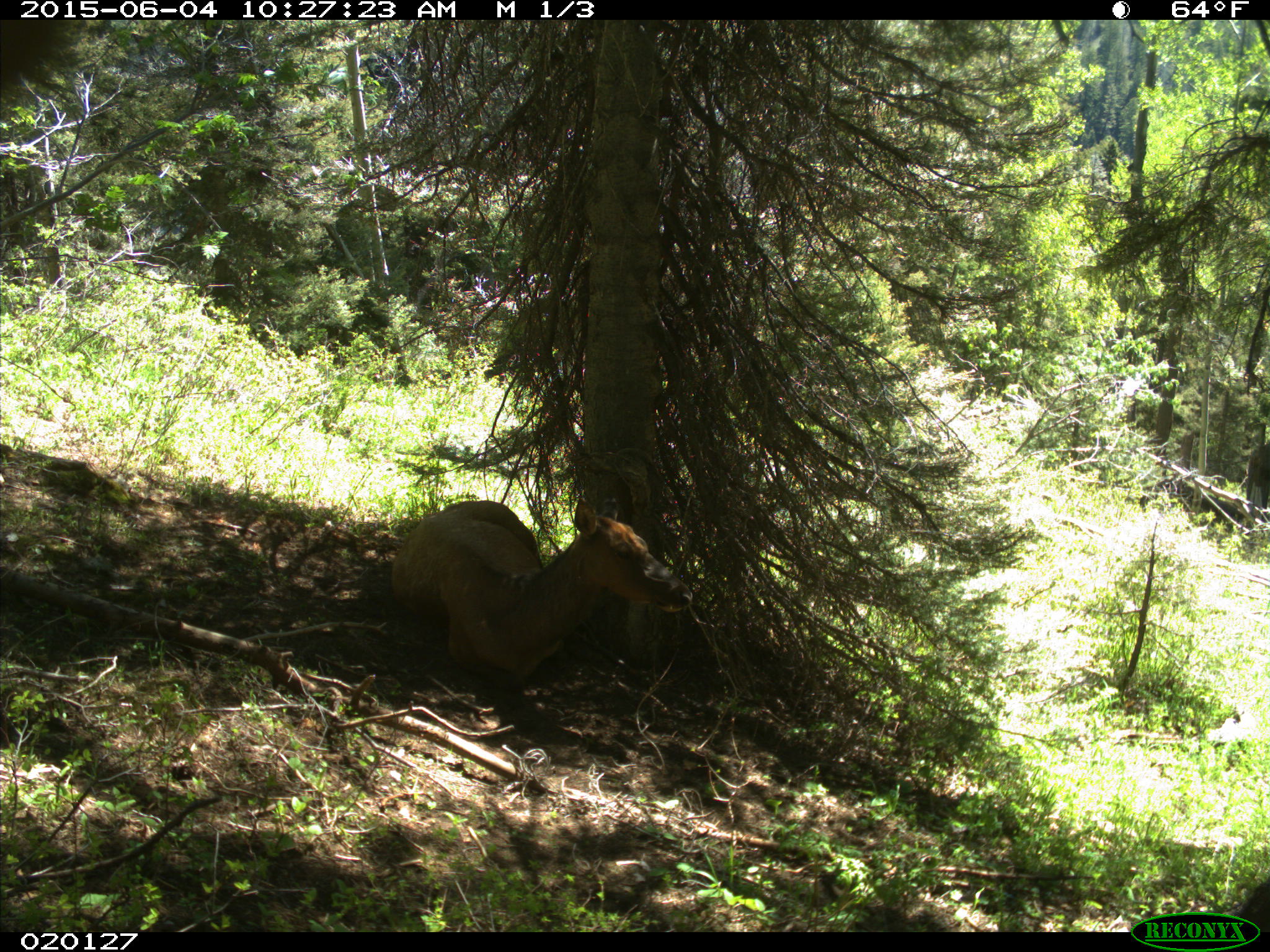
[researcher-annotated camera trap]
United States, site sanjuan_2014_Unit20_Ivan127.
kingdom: Animalia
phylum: Chordata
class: Mammalia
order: Artiodactyla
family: Cervidae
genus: Cervus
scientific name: Cervus elaphus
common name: red deer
Cervus elaphus (red deer).